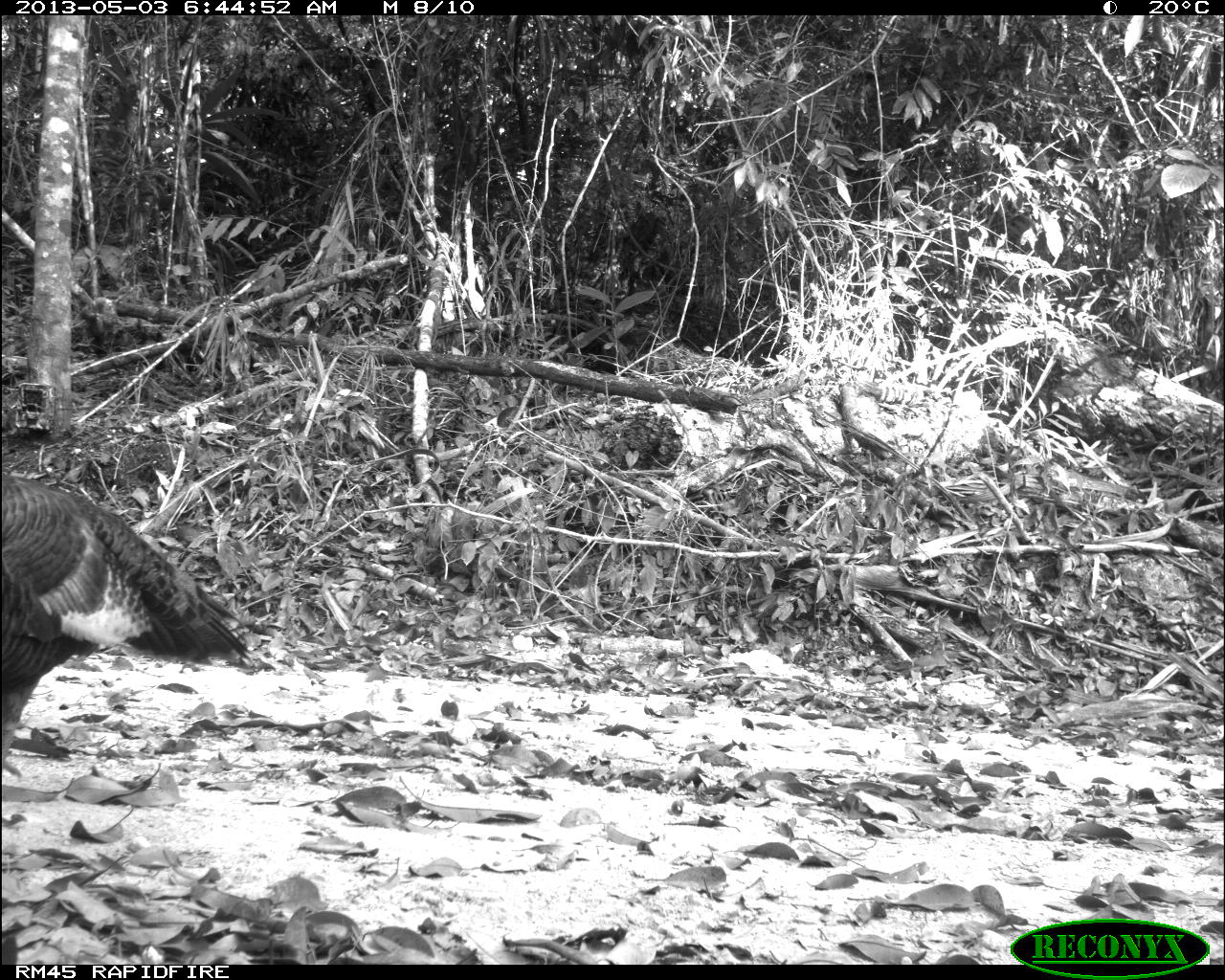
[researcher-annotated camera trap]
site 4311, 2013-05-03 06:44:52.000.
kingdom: Animalia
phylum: Chordata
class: Aves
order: Galliformes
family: Phasianidae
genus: Meleagris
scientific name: Meleagris ocellata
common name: ocellated turkey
Meleagris ocellata (ocellated turkey), count 1, sex female.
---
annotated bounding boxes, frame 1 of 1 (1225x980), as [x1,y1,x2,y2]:
meleagris ocellata: [0,463,267,771]